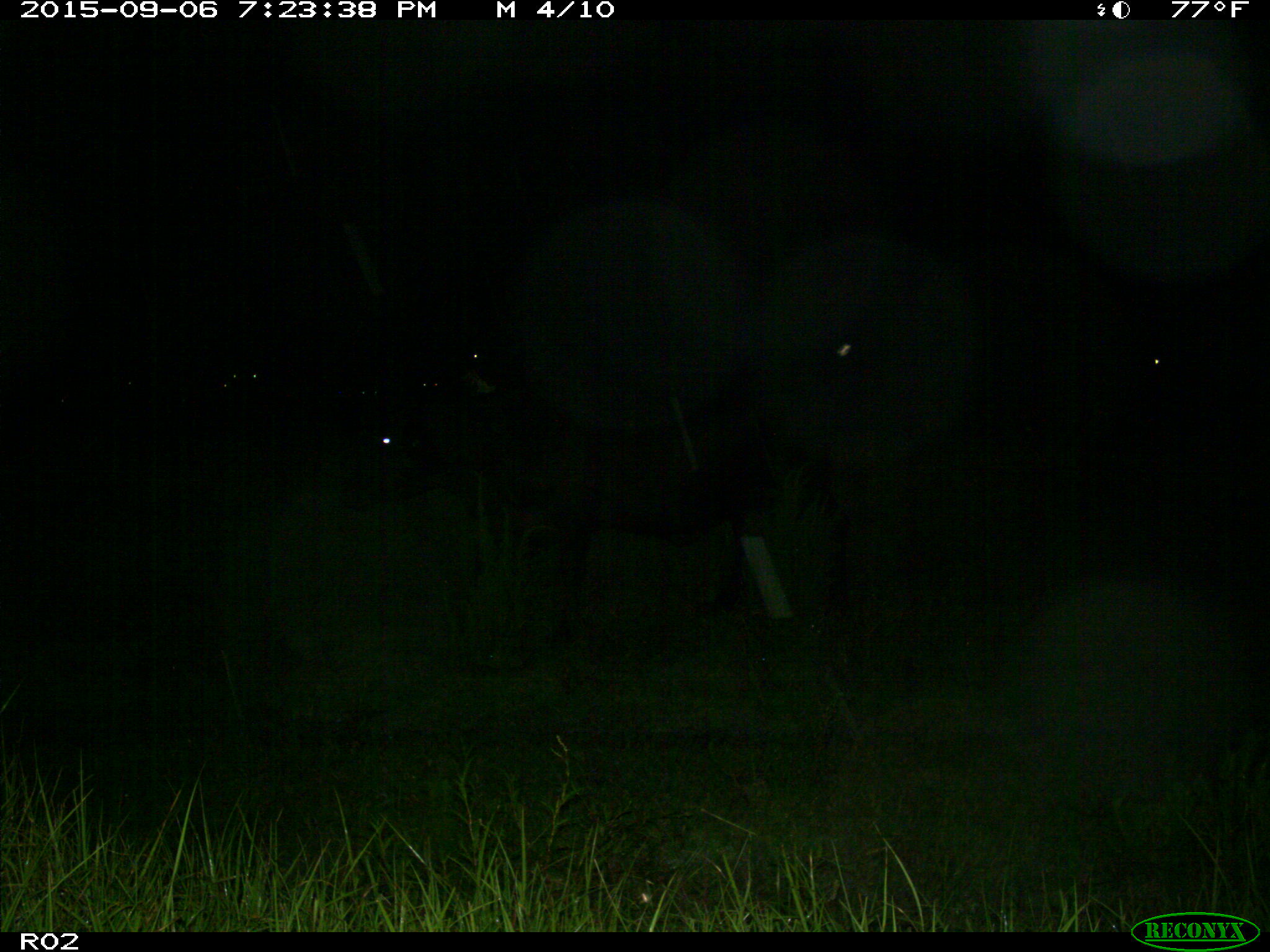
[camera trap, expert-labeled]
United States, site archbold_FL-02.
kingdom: Animalia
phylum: Chordata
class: Mammalia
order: Artiodactyla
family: Bovidae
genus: Bos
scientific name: Bos taurus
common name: domestic cow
Bos taurus (domestic cow).